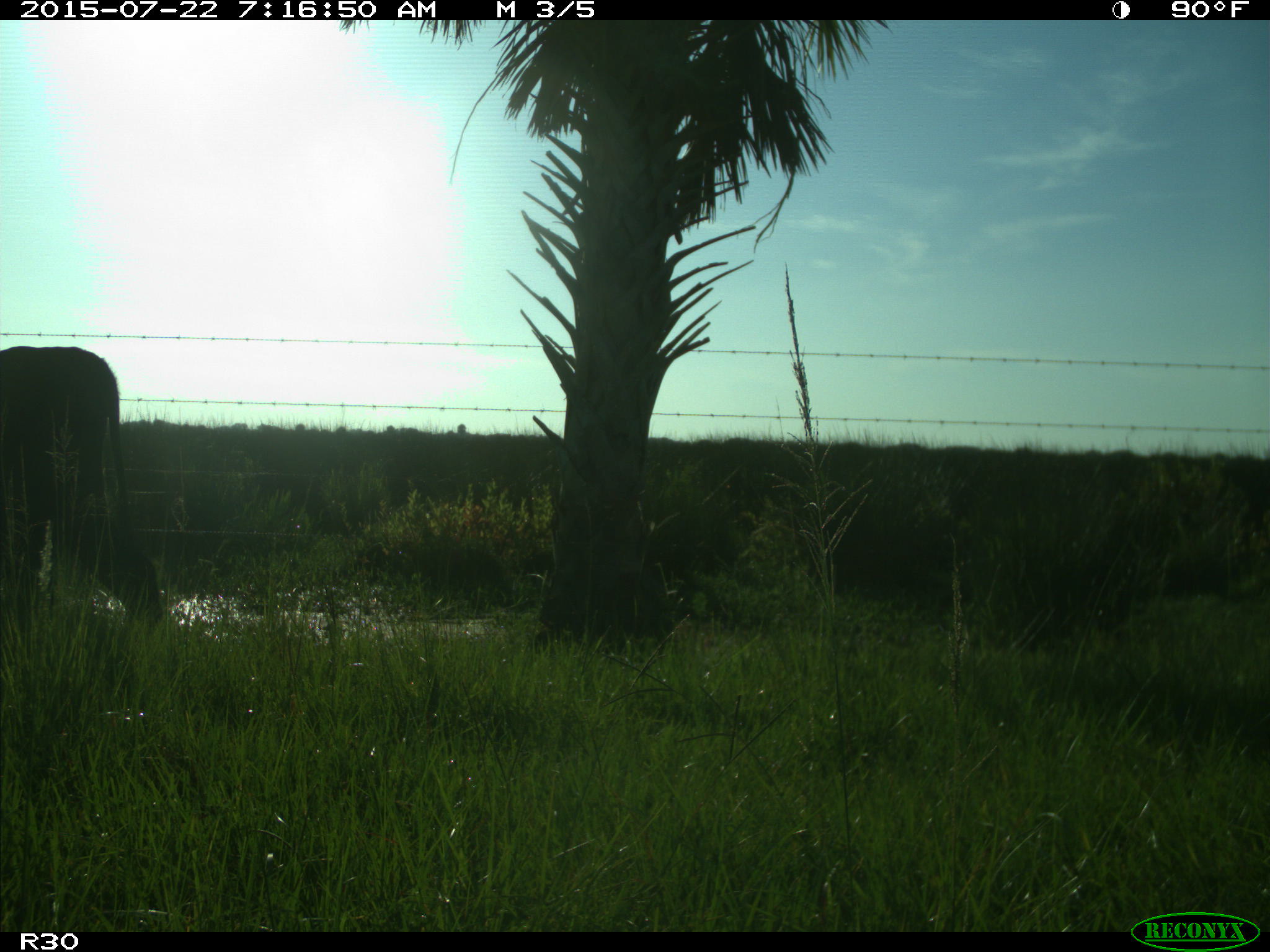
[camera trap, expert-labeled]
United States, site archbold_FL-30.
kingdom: Animalia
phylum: Chordata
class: Mammalia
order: Artiodactyla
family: Bovidae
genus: Bos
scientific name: Bos taurus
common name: domestic cow